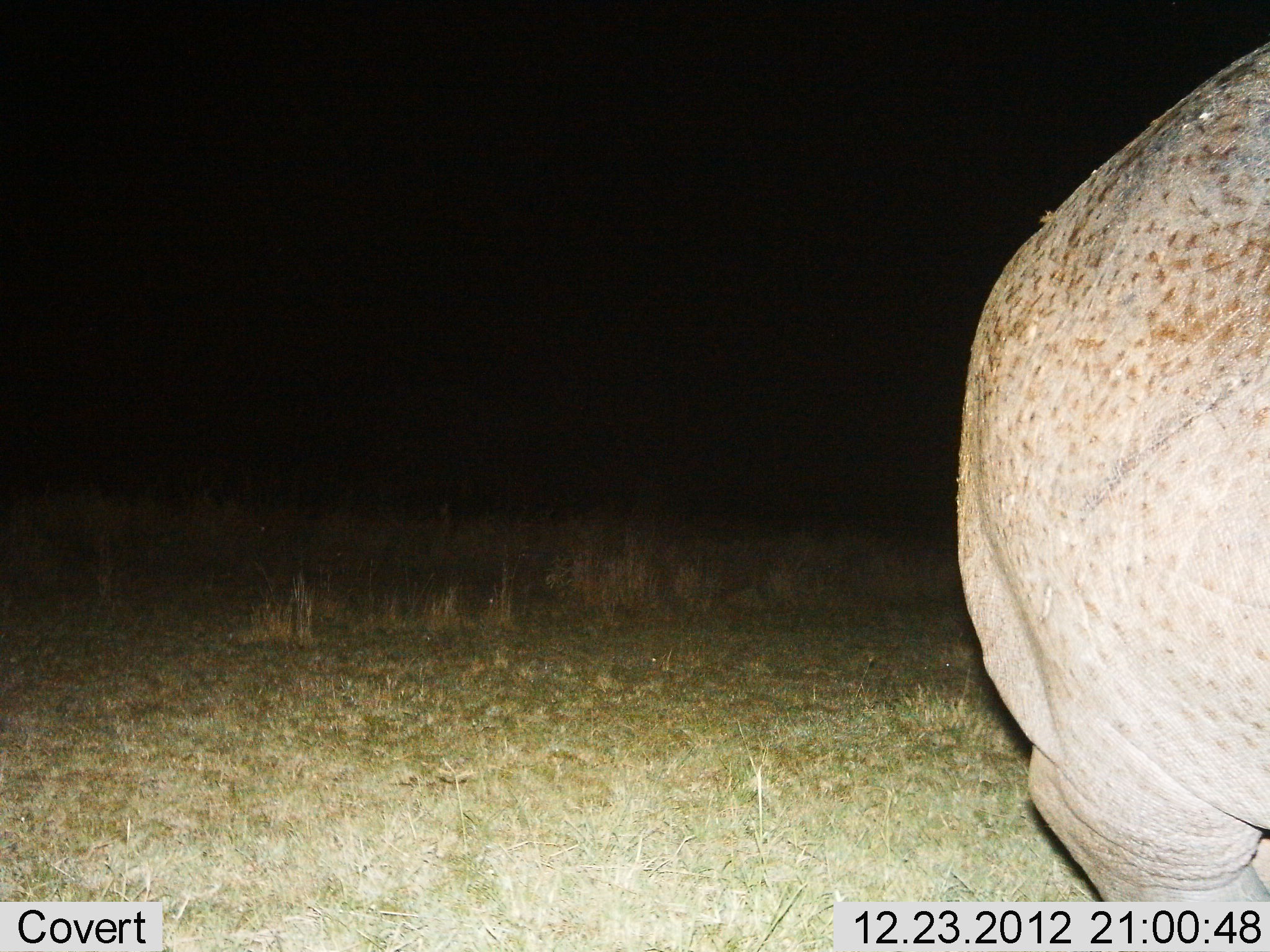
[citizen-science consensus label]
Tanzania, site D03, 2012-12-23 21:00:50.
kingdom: Animalia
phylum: Chordata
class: Mammalia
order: Artiodactyla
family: Hippopotamidae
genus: Hippopotamus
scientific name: Hippopotamus amphibius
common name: hippopotamus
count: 1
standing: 76%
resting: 0%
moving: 24%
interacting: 0%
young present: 0%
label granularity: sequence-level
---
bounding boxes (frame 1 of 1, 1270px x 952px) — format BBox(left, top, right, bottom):
animal: BBox(954, 43, 1270, 904)